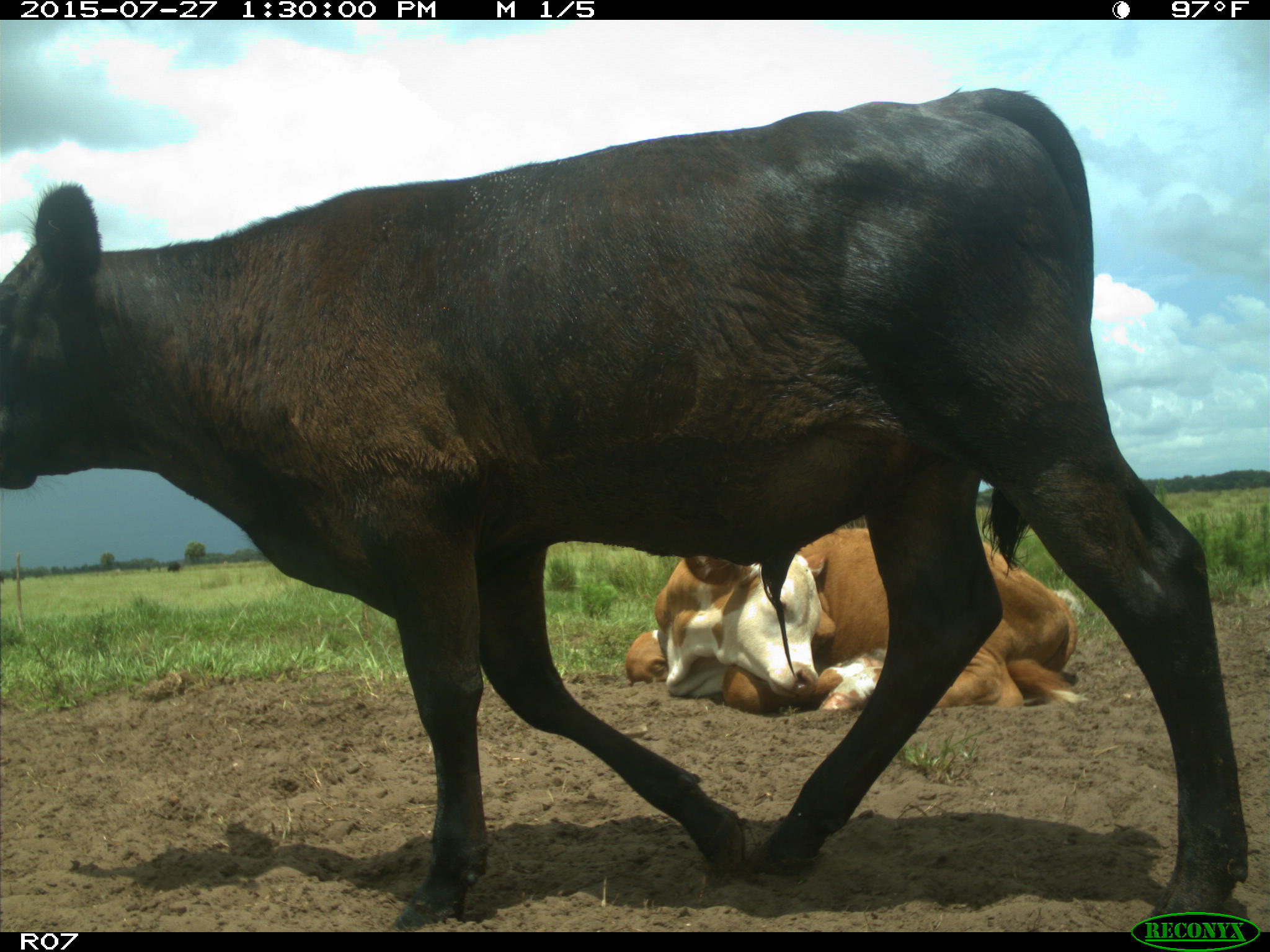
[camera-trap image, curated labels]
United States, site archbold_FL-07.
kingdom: Animalia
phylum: Chordata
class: Mammalia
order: Artiodactyla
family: Bovidae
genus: Bos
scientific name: Bos taurus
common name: domestic cow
Bos taurus (domestic cow).